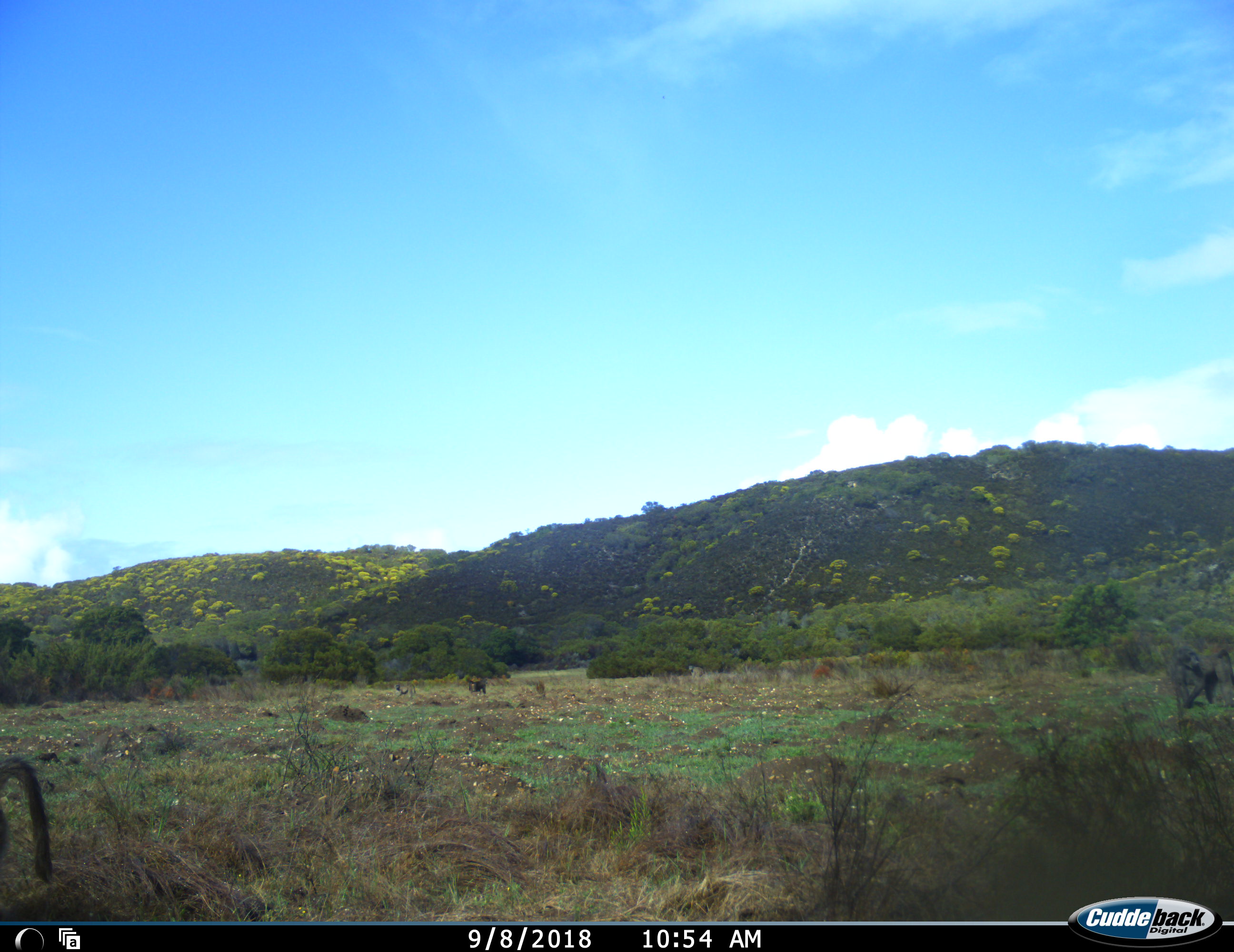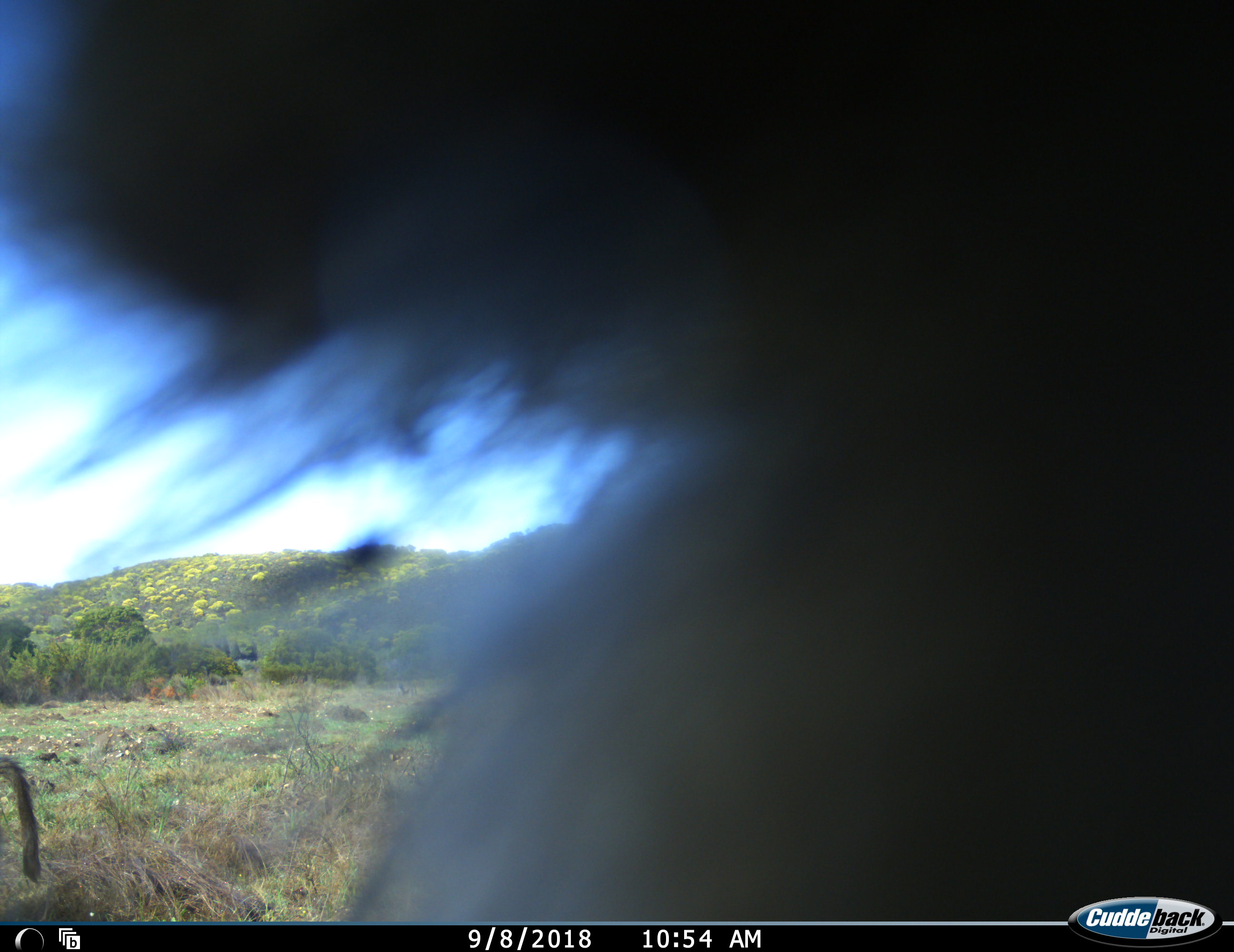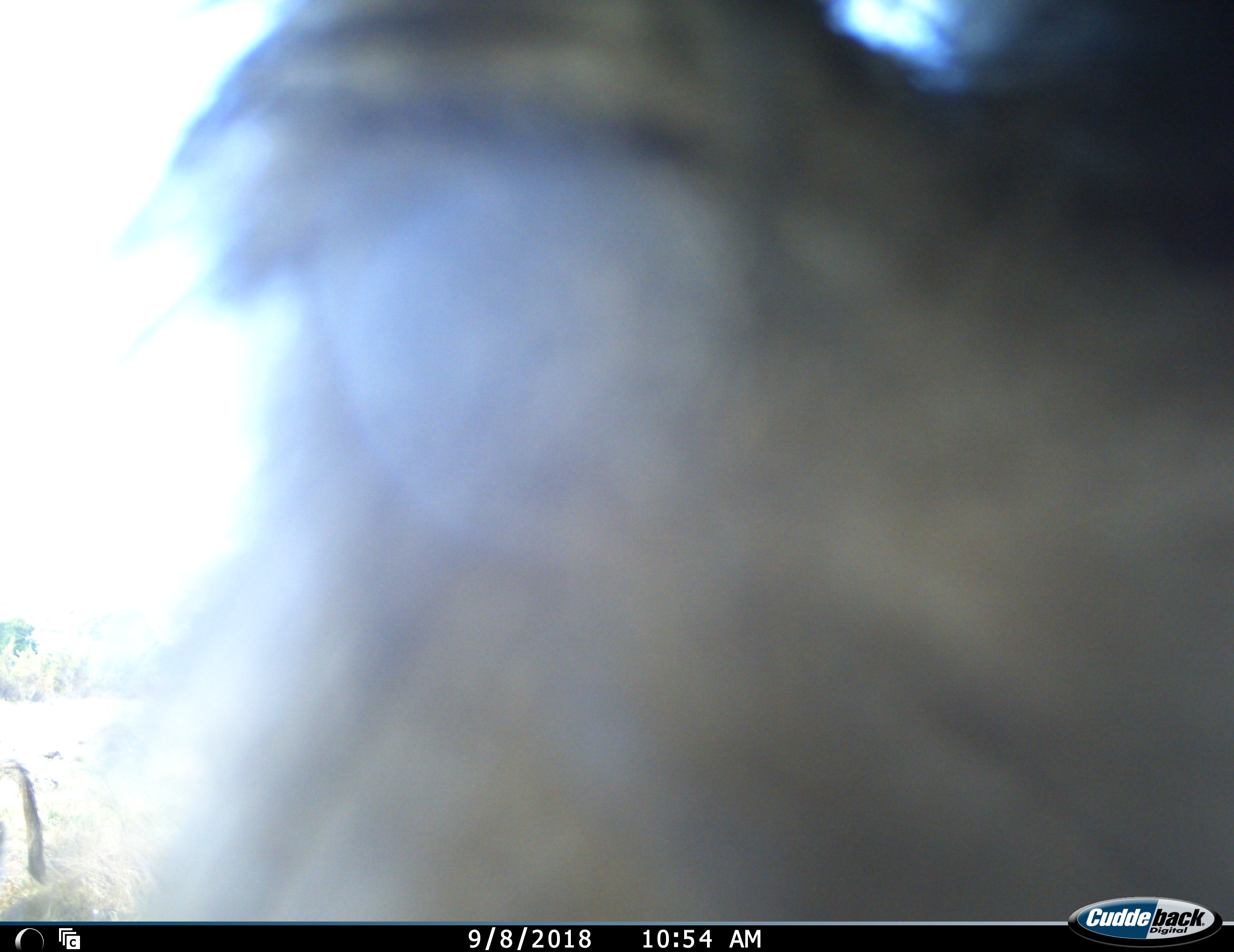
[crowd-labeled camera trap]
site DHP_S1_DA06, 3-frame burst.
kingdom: Animalia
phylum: Chordata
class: Mammalia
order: Primates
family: Cercopithecidae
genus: Papio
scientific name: Papio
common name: baboon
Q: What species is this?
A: Baboon (Papio).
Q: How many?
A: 2.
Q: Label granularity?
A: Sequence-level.